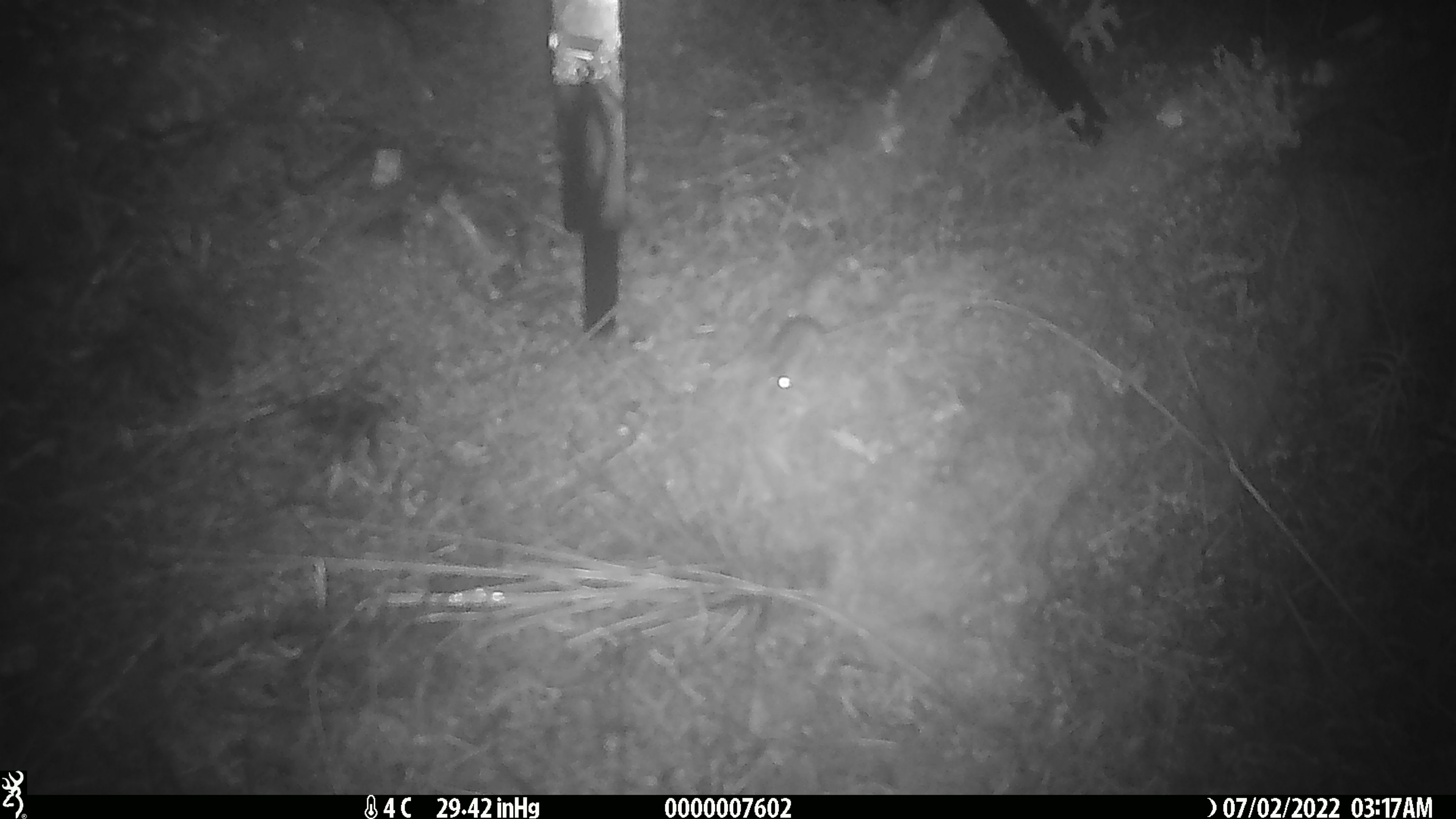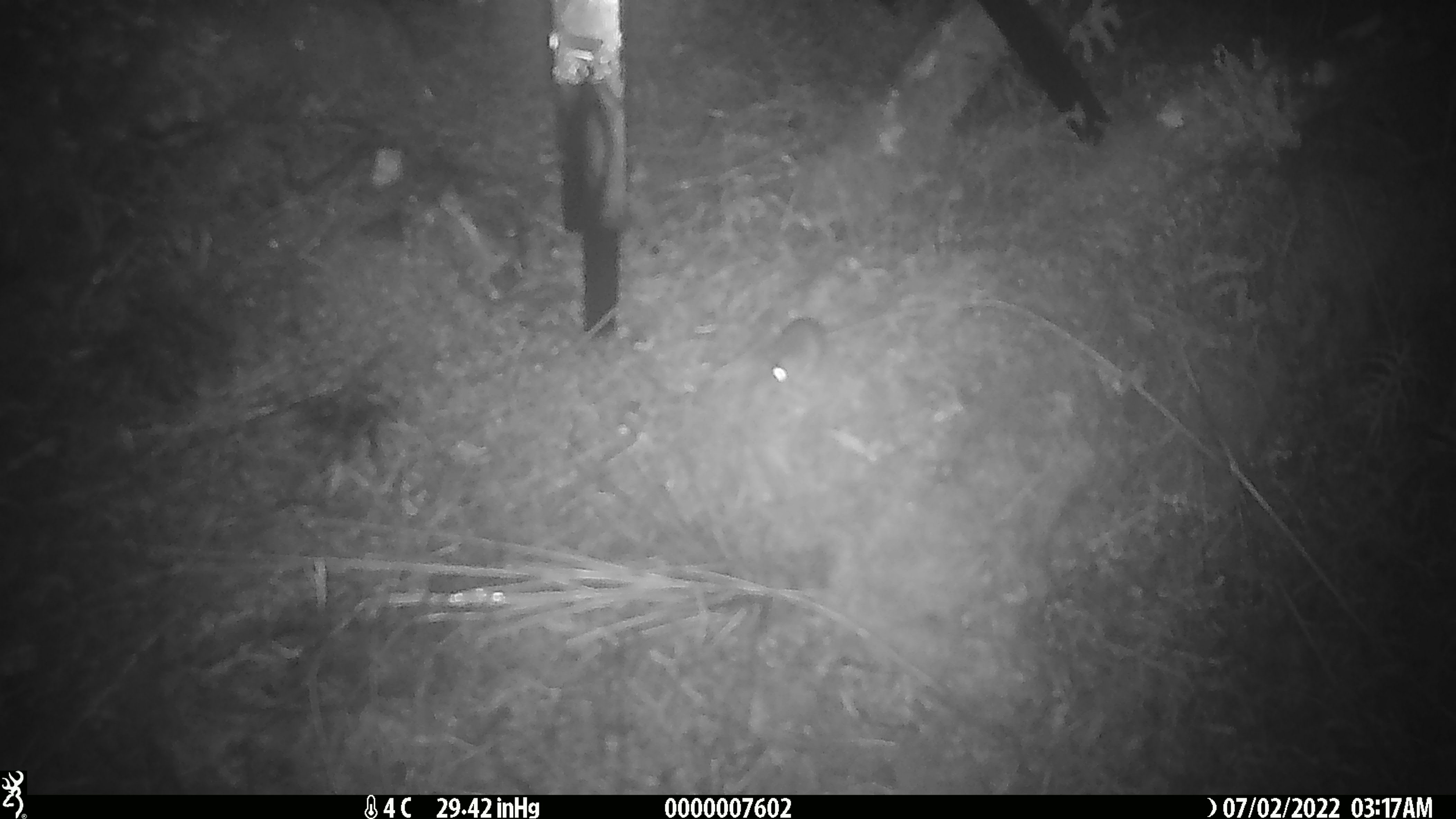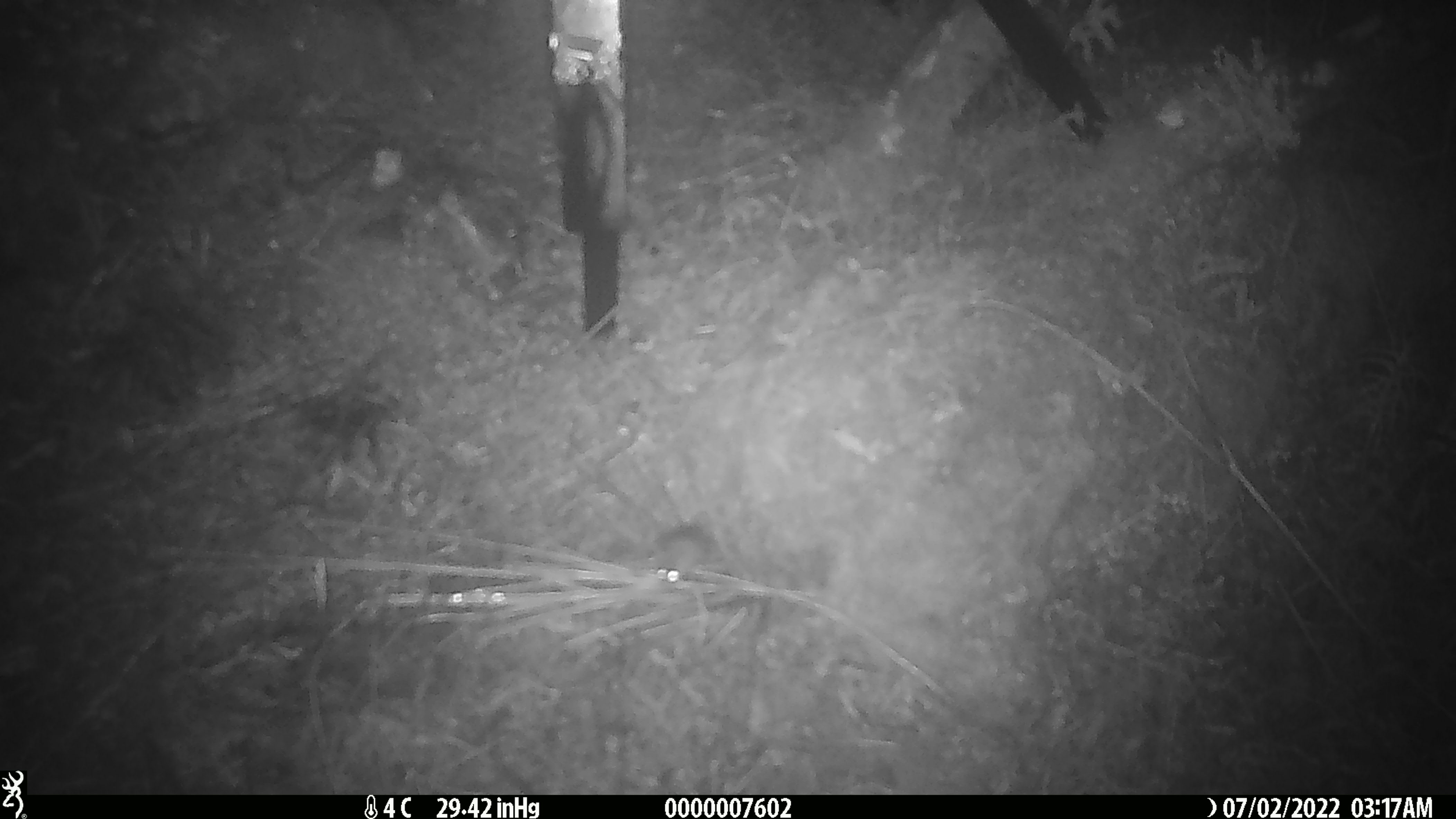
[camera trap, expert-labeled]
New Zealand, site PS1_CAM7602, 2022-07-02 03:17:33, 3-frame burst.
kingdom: Animalia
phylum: Chordata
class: Mammalia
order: Rodentia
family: Muridae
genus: Mus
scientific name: Mus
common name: mouse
Mouse (Mus).